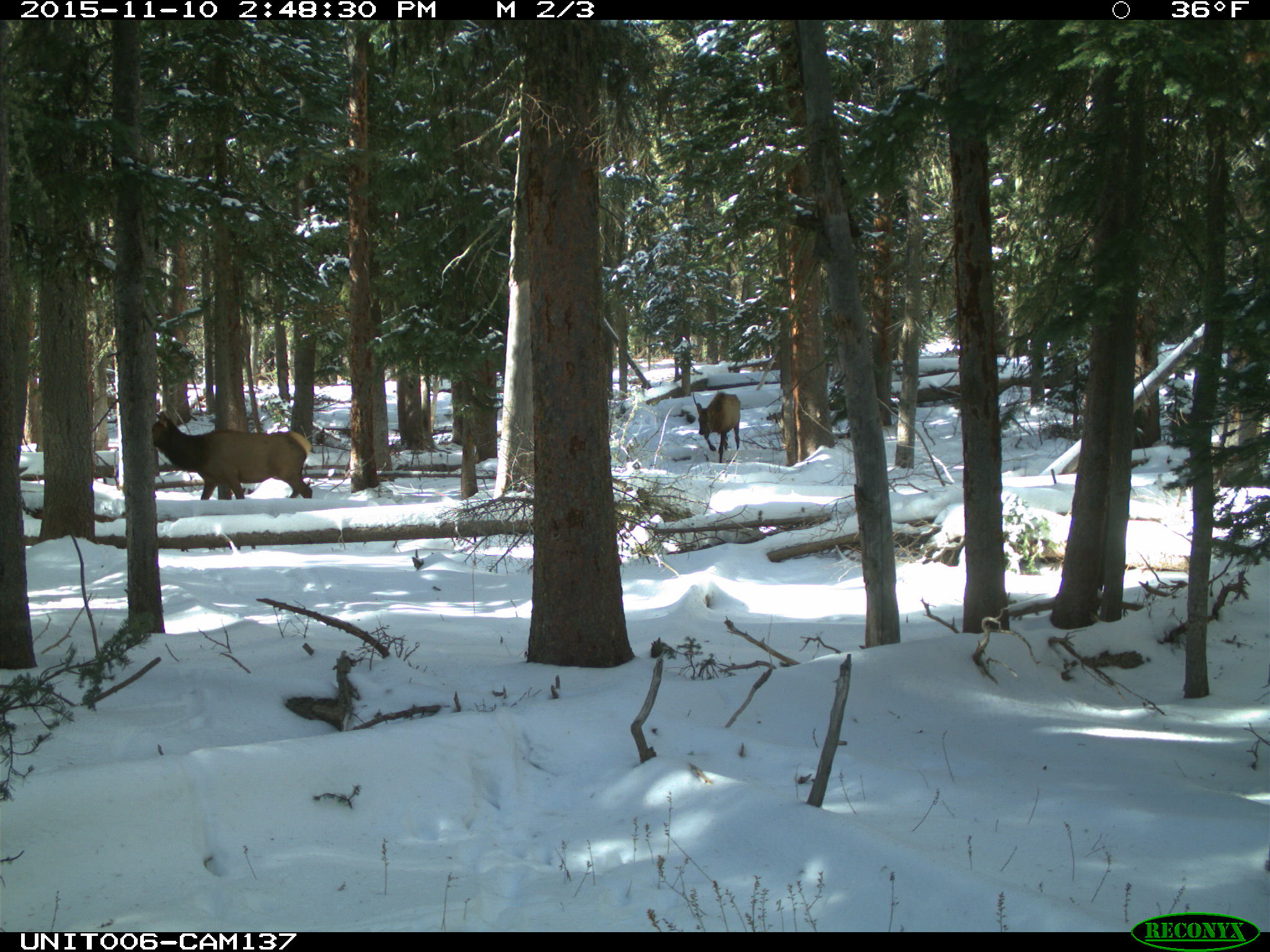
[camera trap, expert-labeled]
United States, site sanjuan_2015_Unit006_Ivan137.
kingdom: Animalia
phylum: Chordata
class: Mammalia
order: Artiodactyla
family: Cervidae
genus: Cervus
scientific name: Cervus elaphus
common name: red deer